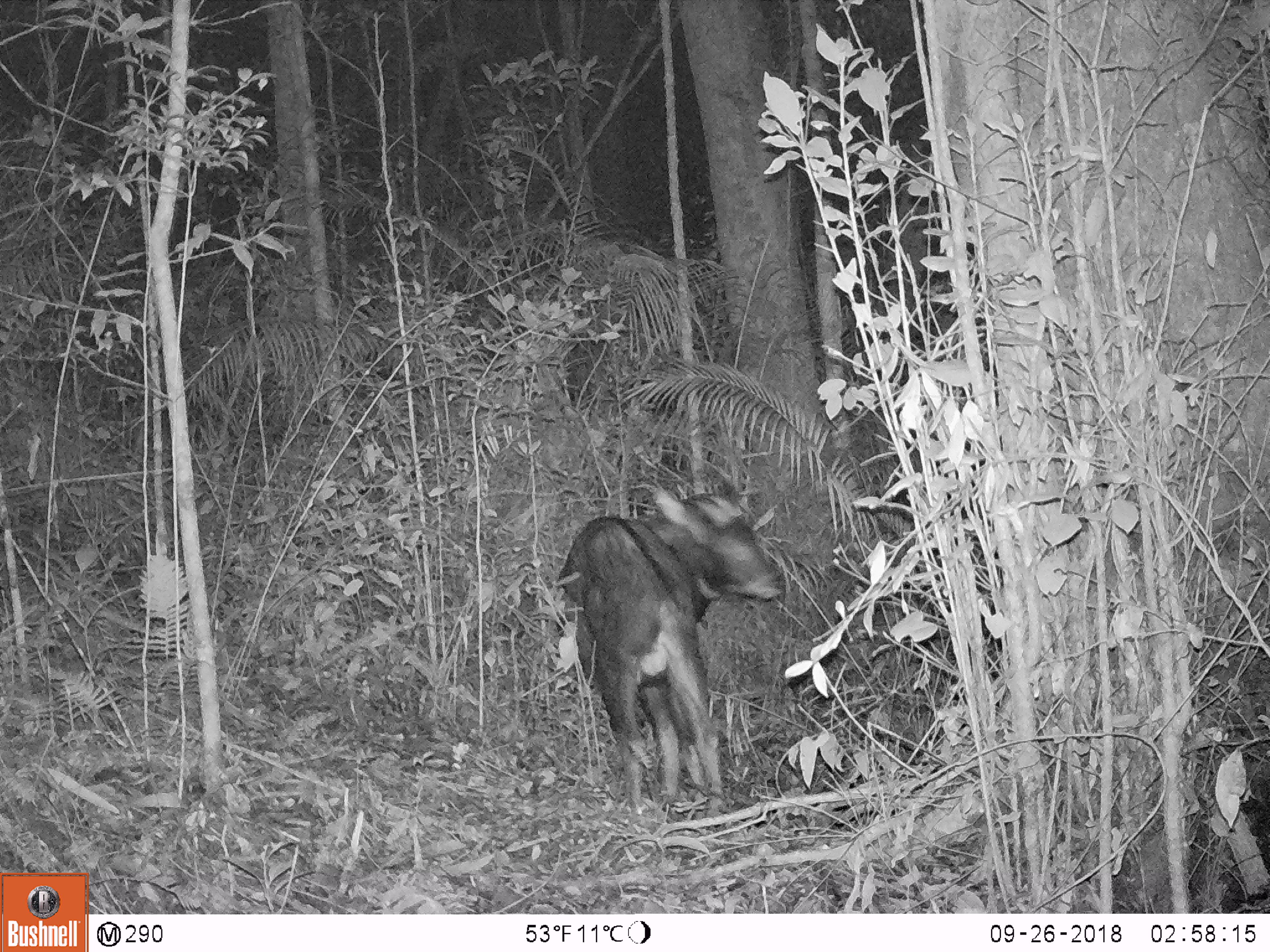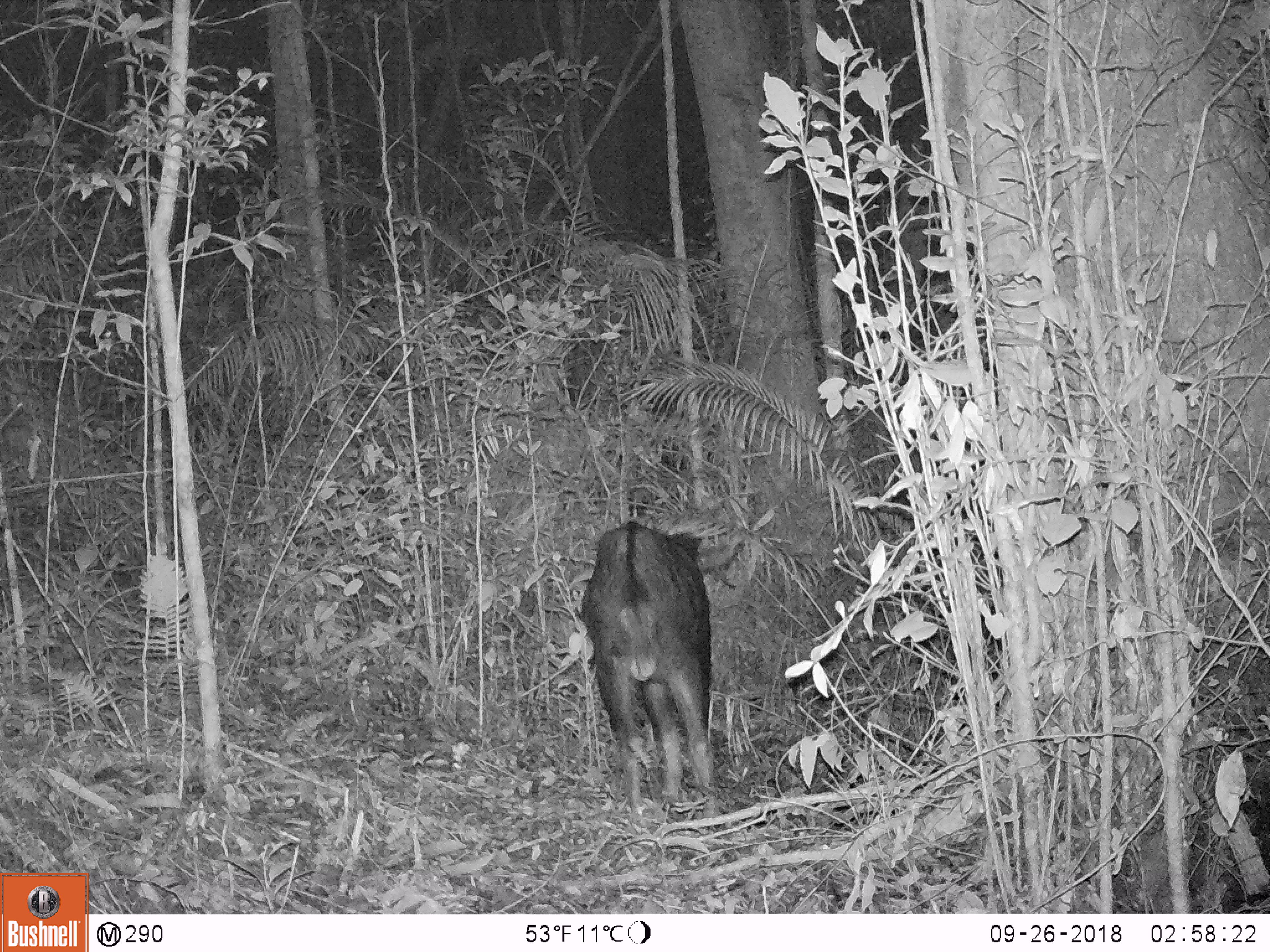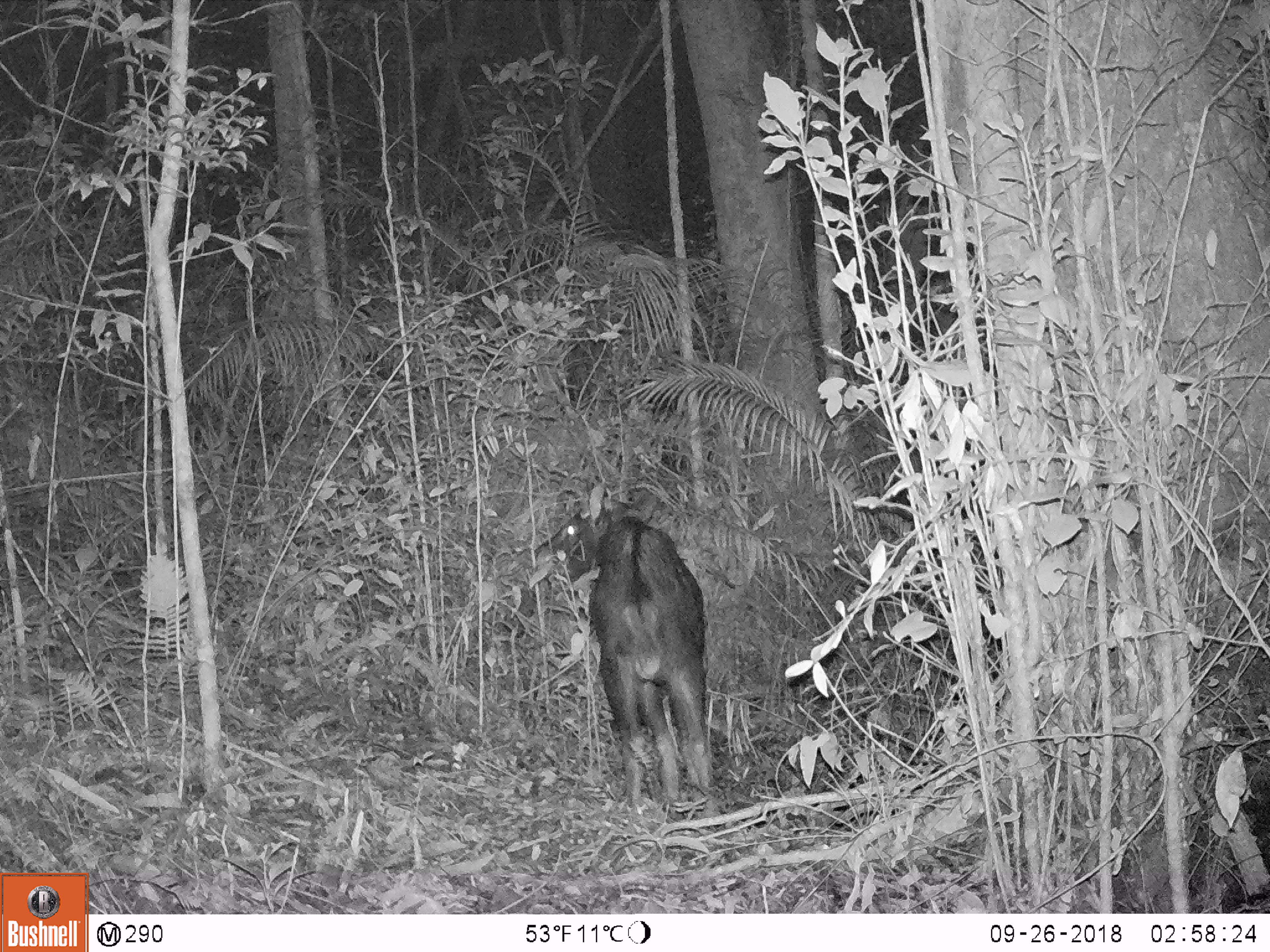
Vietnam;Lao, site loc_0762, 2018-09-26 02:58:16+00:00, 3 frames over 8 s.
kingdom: Animalia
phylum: Chordata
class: Mammalia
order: Artiodactyla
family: Bovidae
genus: Capricornis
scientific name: Capricornis sumatraensis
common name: chinese serow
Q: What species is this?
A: Chinese serow (Capricornis sumatraensis).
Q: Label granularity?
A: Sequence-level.